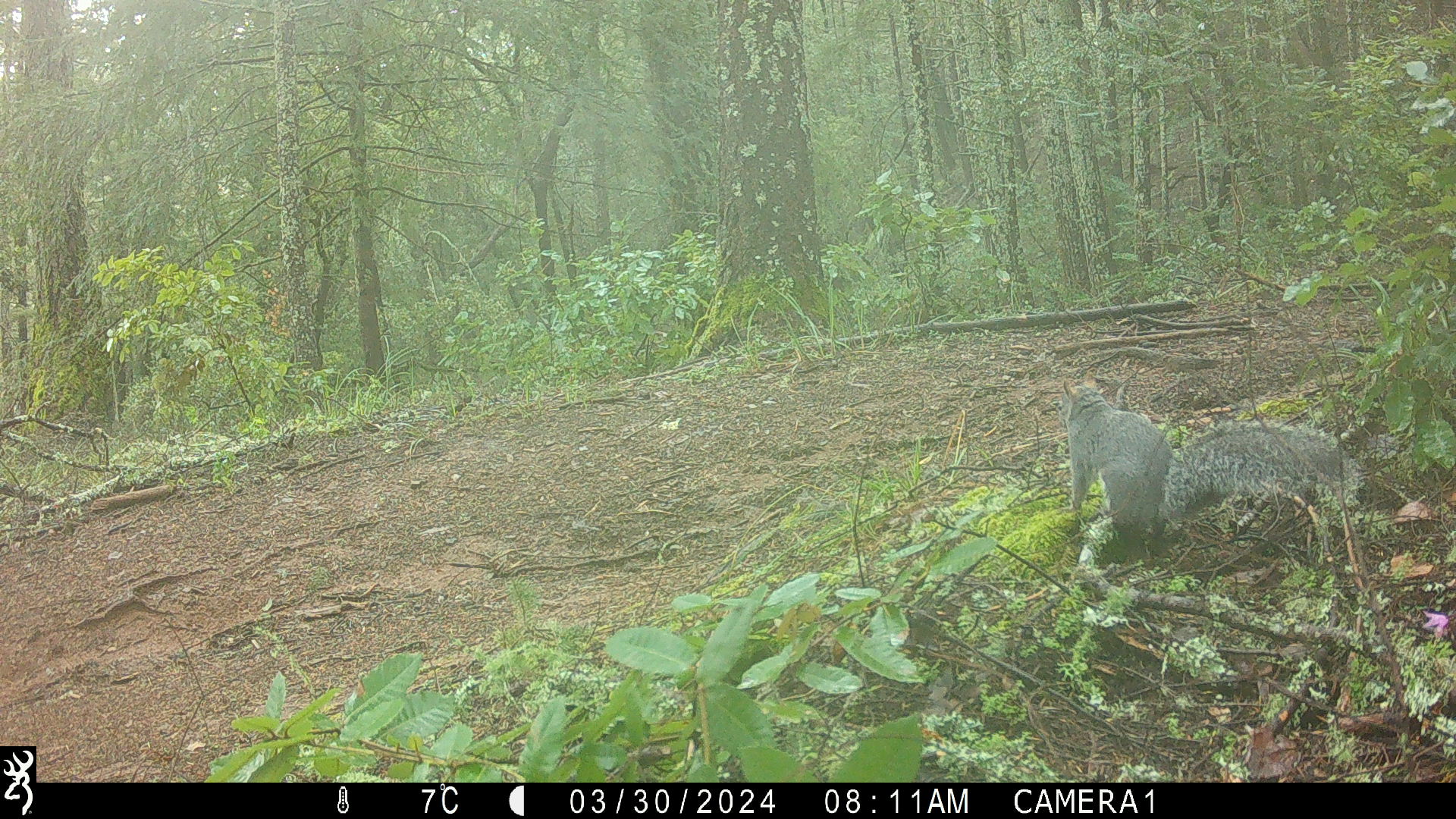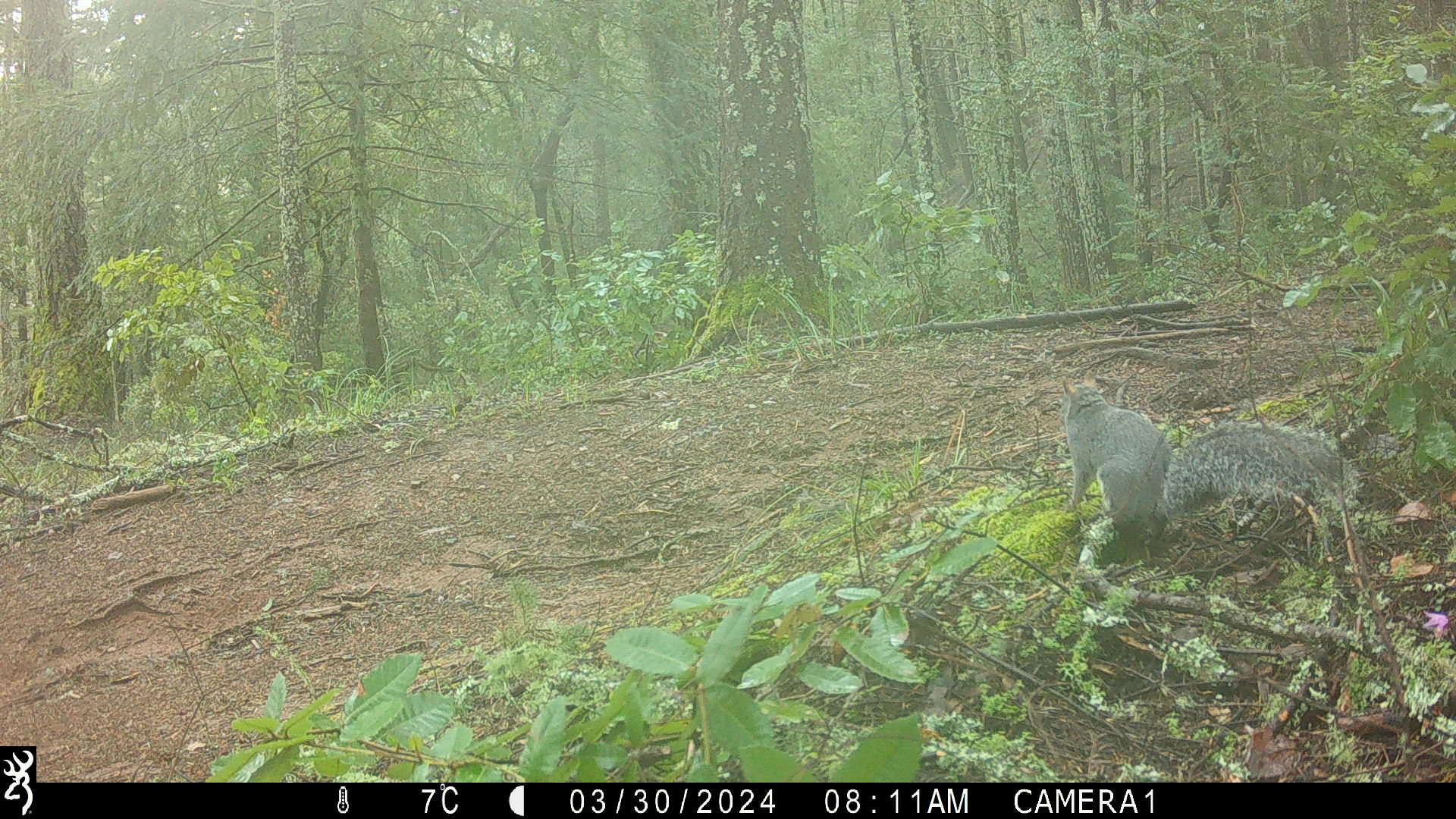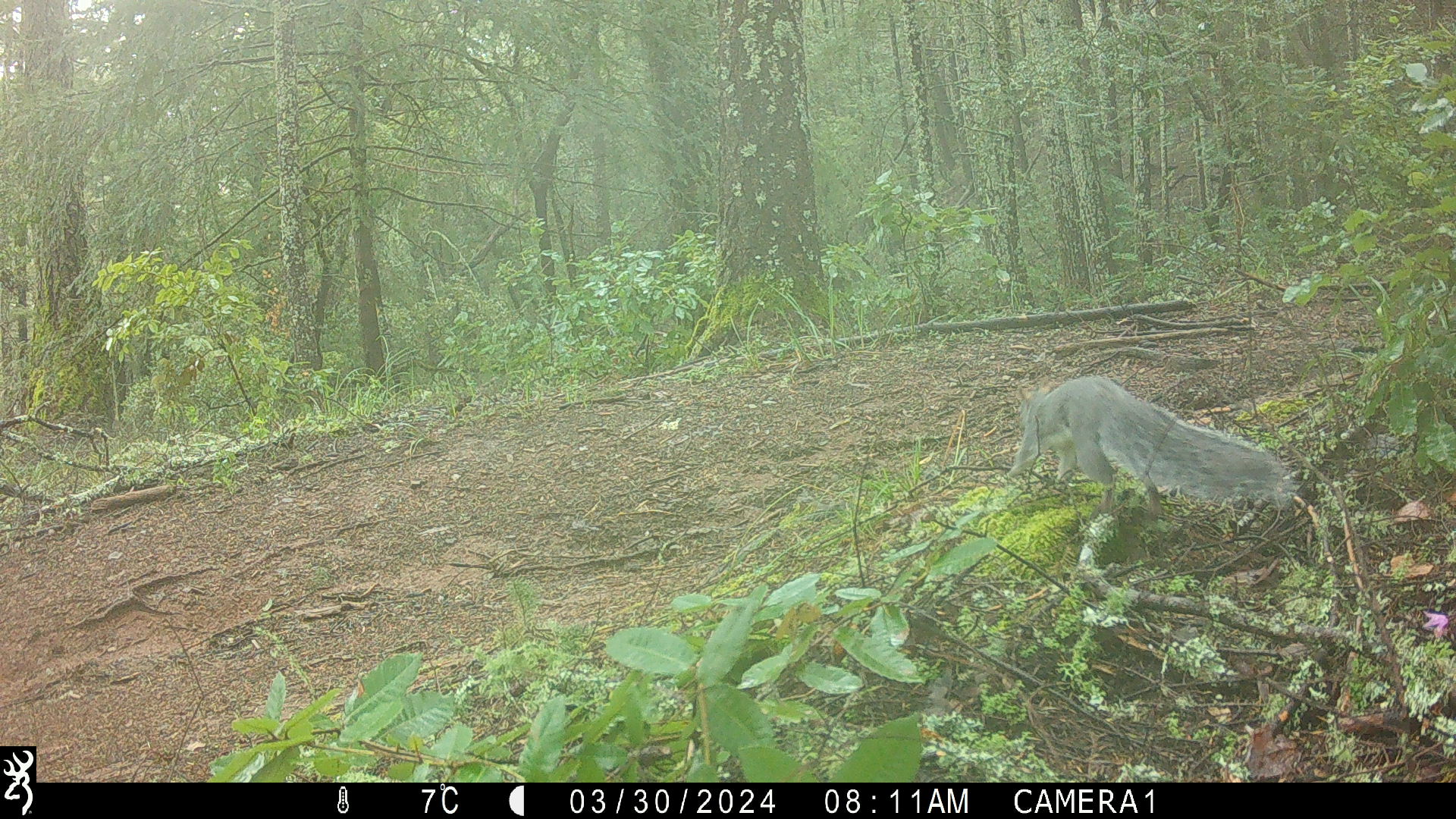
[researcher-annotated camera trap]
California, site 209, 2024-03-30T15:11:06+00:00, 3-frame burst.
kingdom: Animalia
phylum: Chordata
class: Mammalia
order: Rodentia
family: Sciuridae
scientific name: Sciuridae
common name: squirrel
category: unknown squirrel